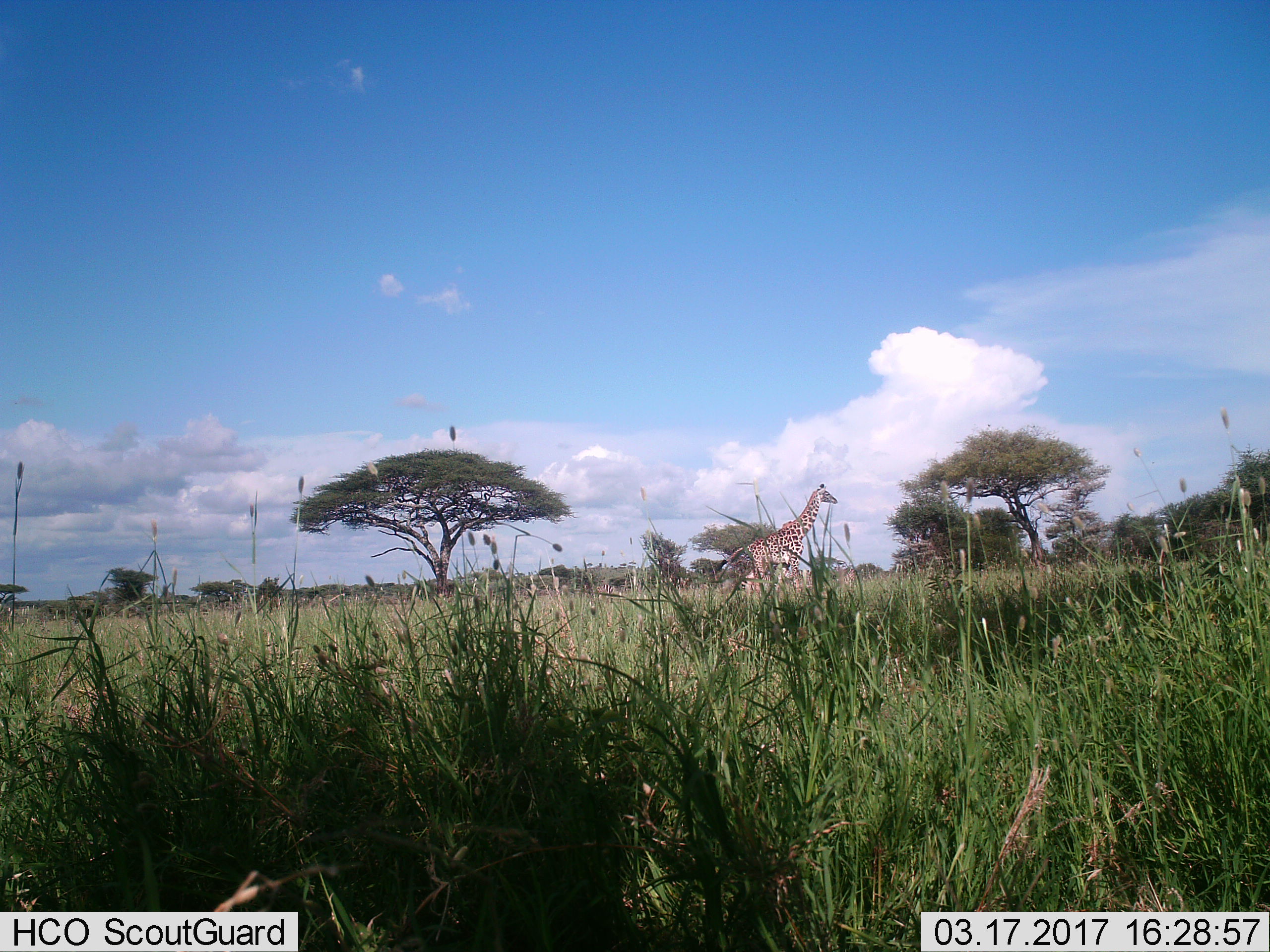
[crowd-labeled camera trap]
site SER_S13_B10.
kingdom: Animalia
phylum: Chordata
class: Mammalia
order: Artiodactyla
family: Giraffidae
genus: Giraffa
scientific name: Giraffa camelopardalis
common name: giraffe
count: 1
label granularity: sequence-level